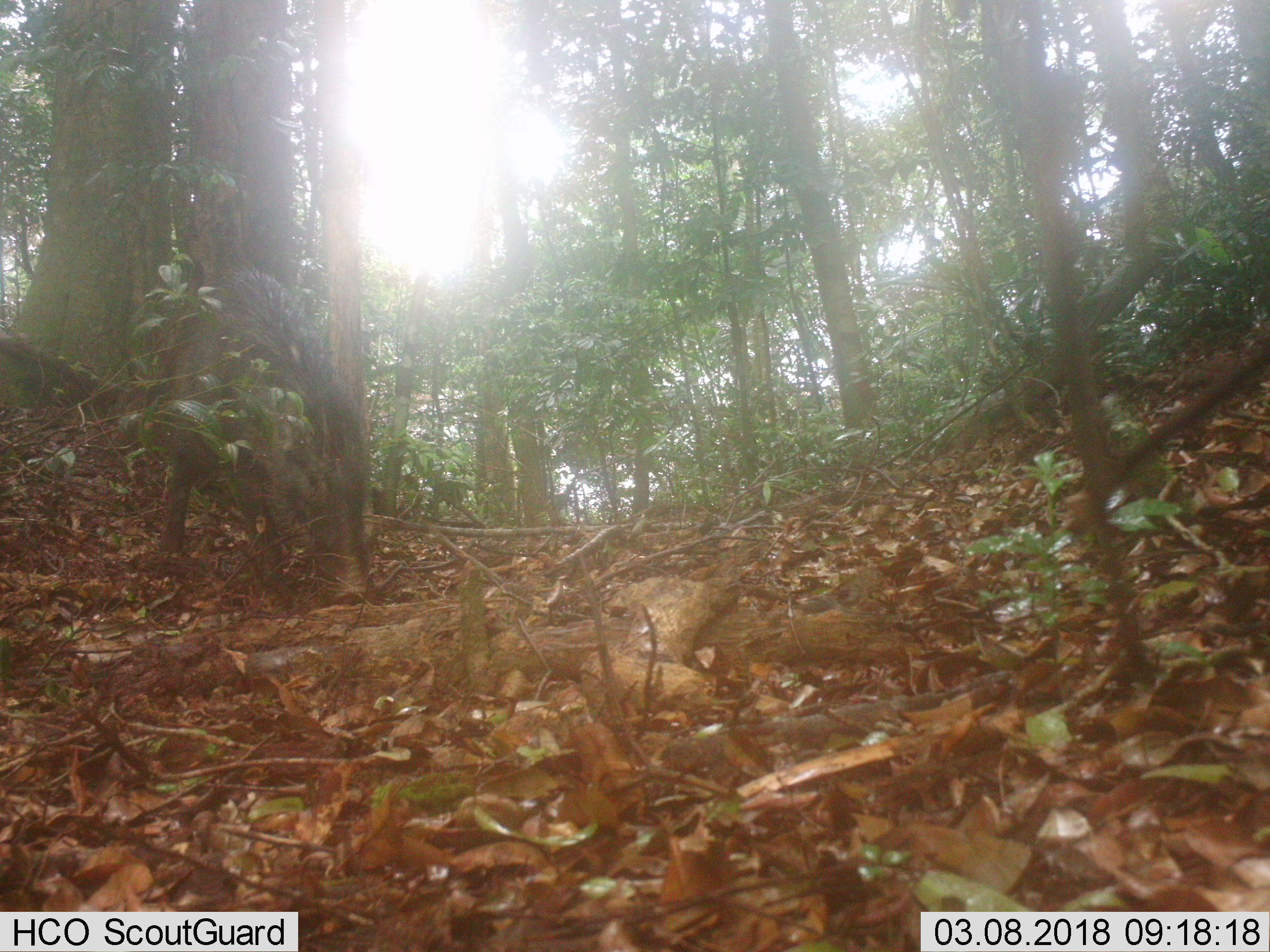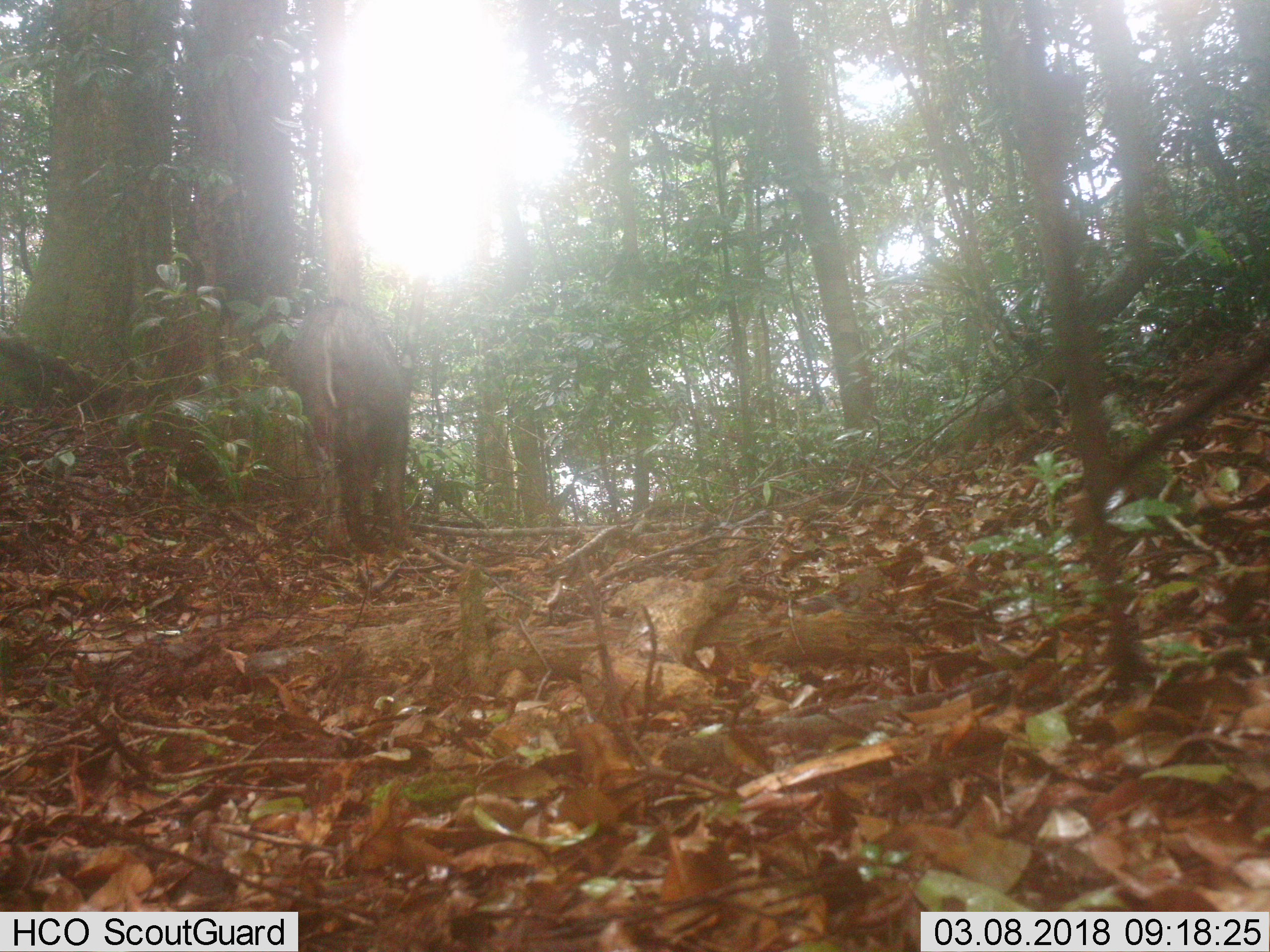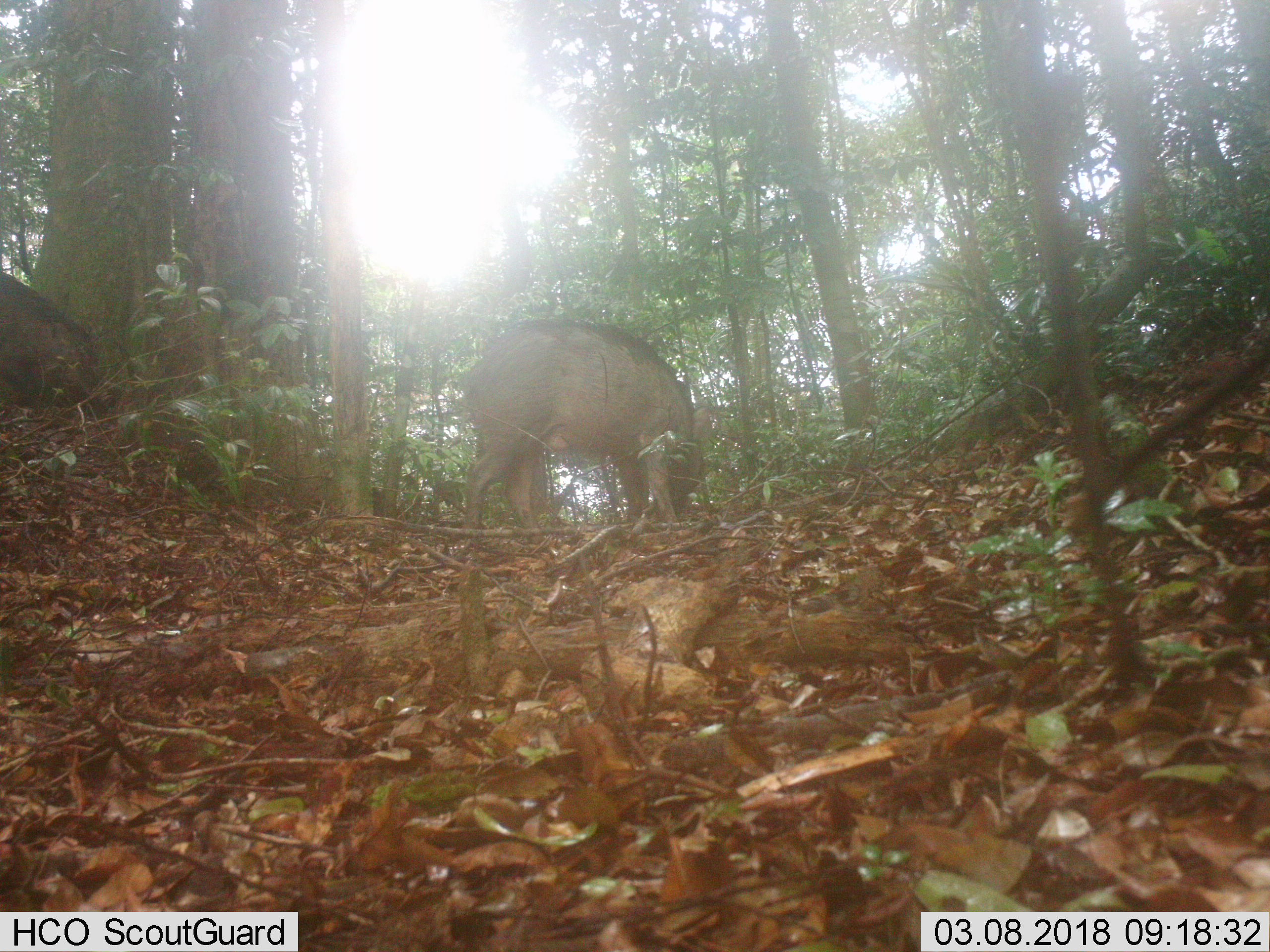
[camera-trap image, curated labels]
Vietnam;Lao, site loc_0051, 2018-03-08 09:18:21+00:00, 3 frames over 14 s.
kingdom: Animalia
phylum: Chordata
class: Mammalia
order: Artiodactyla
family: Suidae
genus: Sus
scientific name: Sus scrofa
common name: eurasian wild pig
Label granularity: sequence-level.